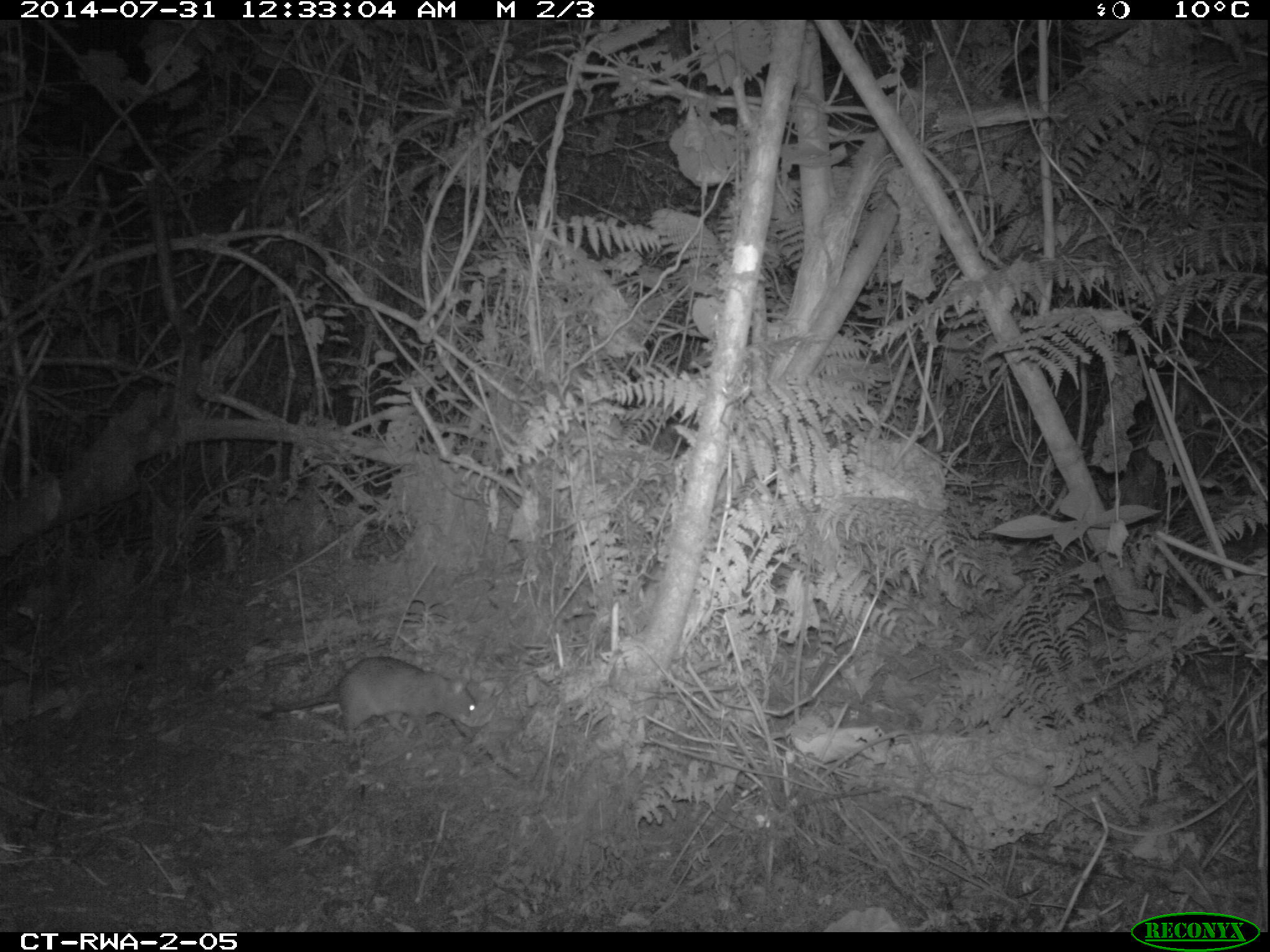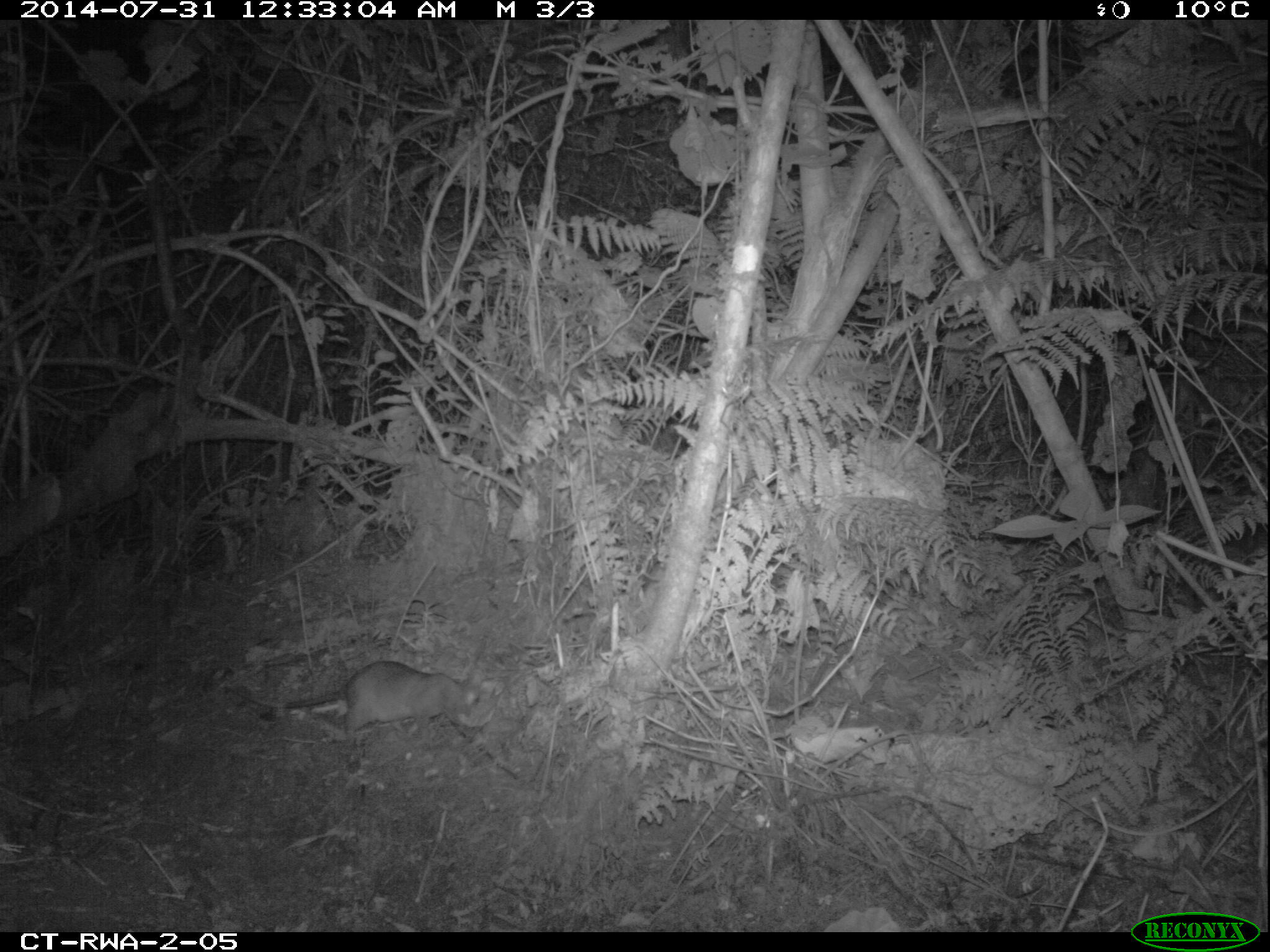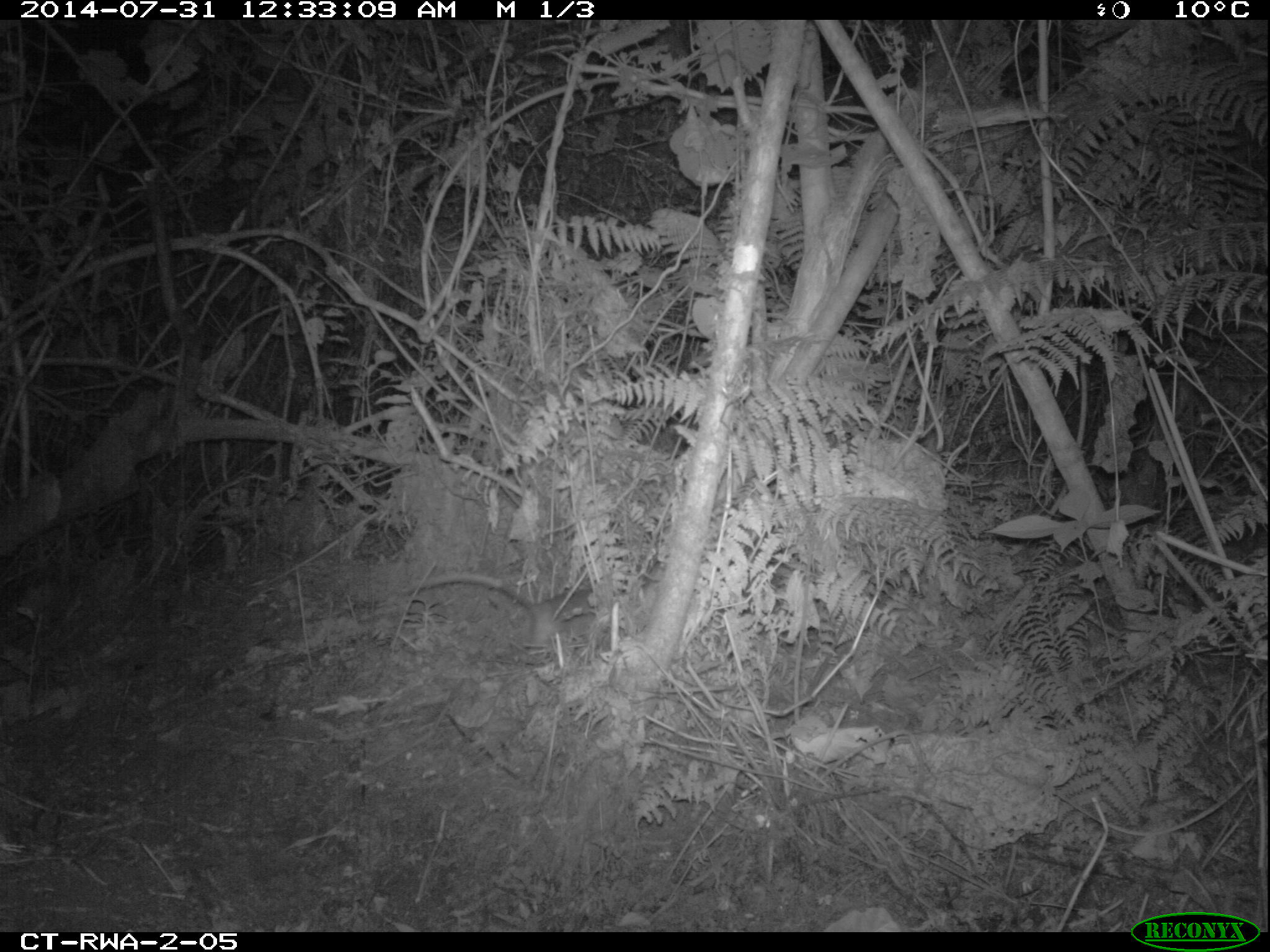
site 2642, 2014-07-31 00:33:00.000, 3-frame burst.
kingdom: Animalia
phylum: Chordata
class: Mammalia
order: Rodentia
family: Nesomyidae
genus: Cricetomys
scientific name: Cricetomys gambianus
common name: african giant pouched rat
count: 1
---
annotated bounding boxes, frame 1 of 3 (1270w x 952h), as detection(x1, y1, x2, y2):
cricetomys gambianus: detection(236, 654, 482, 747)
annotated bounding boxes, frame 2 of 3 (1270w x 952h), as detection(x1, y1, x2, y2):
cricetomys gambianus: detection(221, 657, 483, 744)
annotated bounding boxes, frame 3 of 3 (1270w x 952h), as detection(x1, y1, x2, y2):
cricetomys gambianus: detection(397, 571, 600, 653)